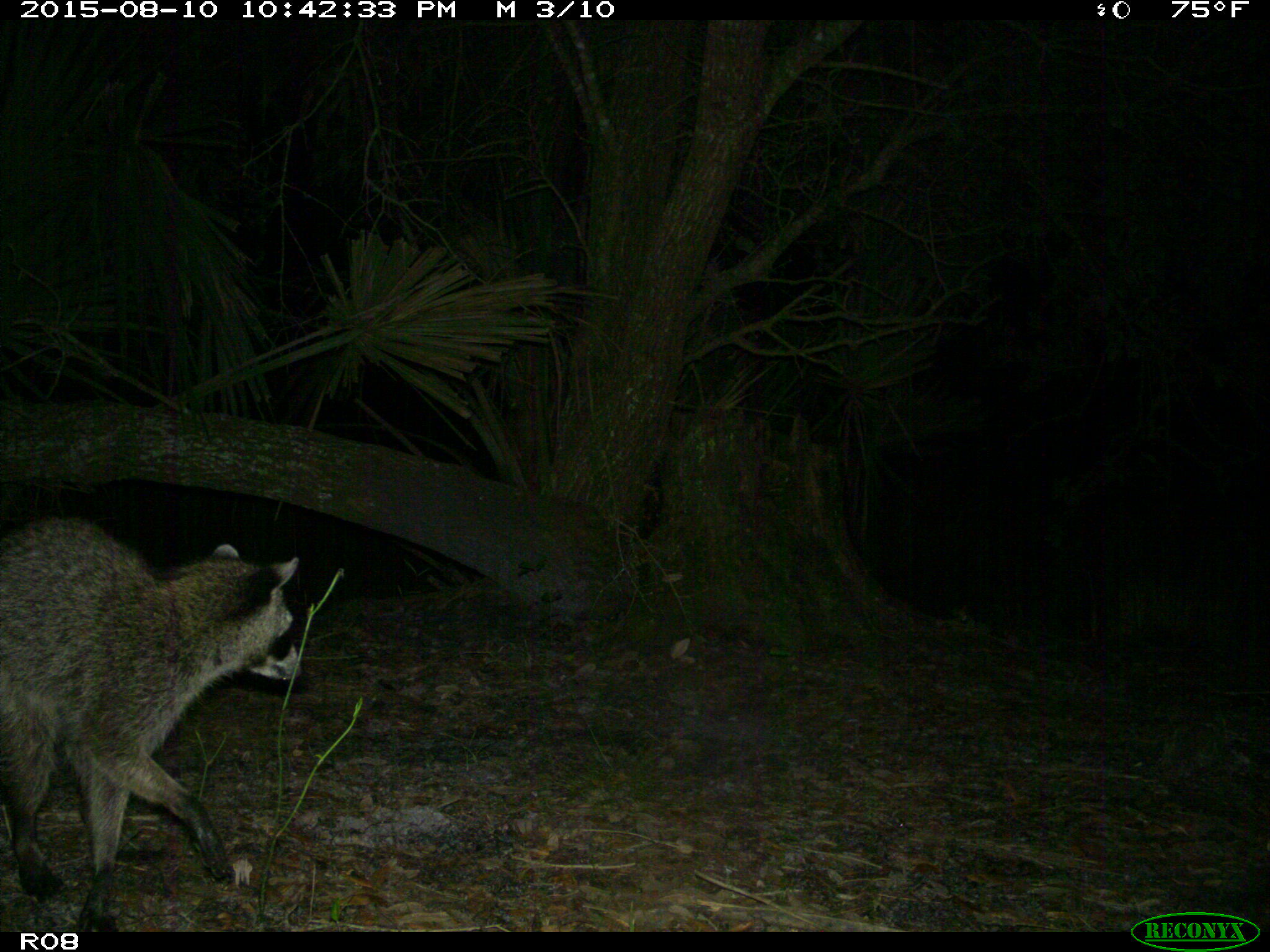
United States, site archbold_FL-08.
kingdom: Animalia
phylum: Chordata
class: Mammalia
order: Carnivora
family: Procyonidae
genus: Procyon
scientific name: Procyon lotor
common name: common raccoon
Procyon lotor (common raccoon).